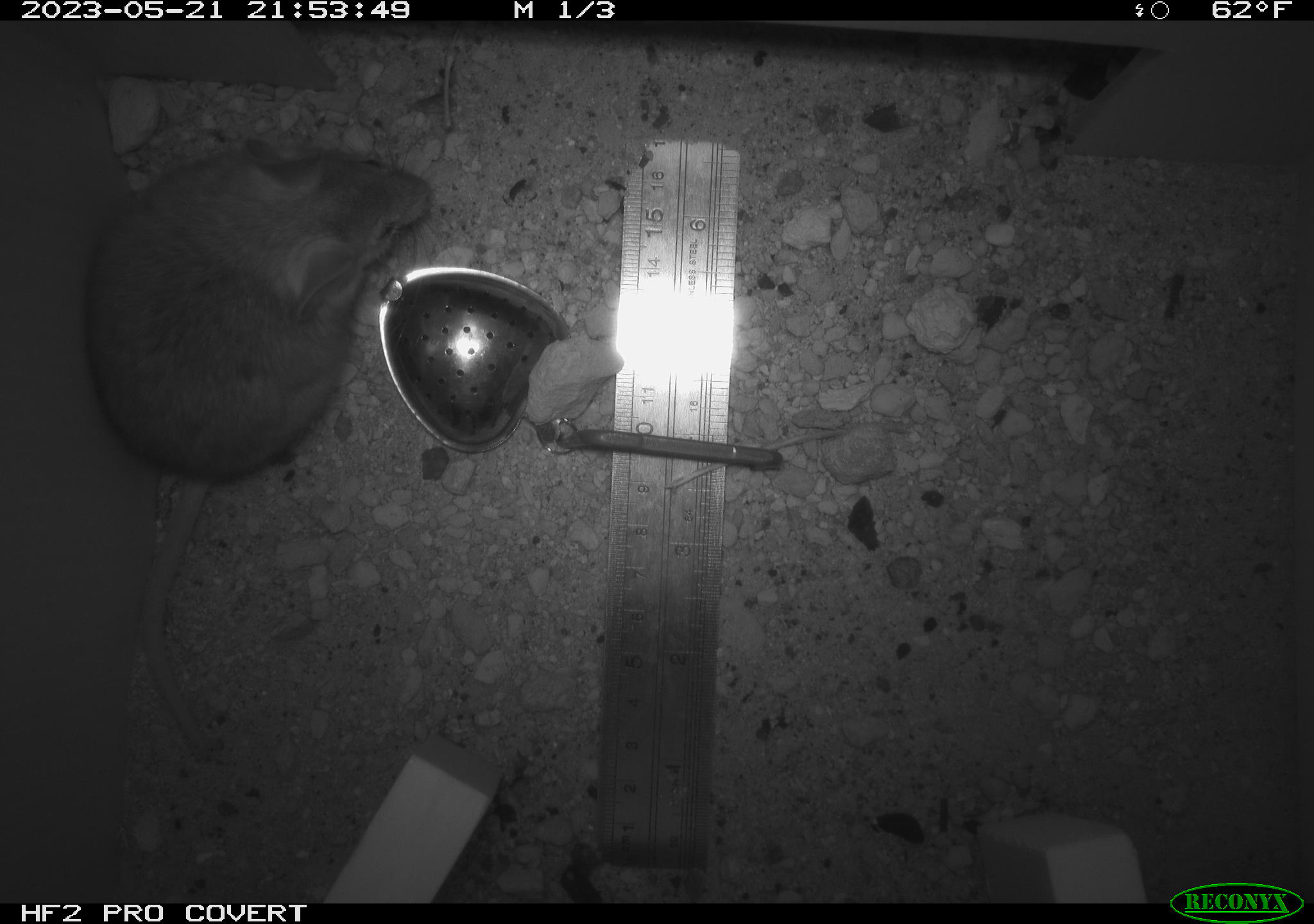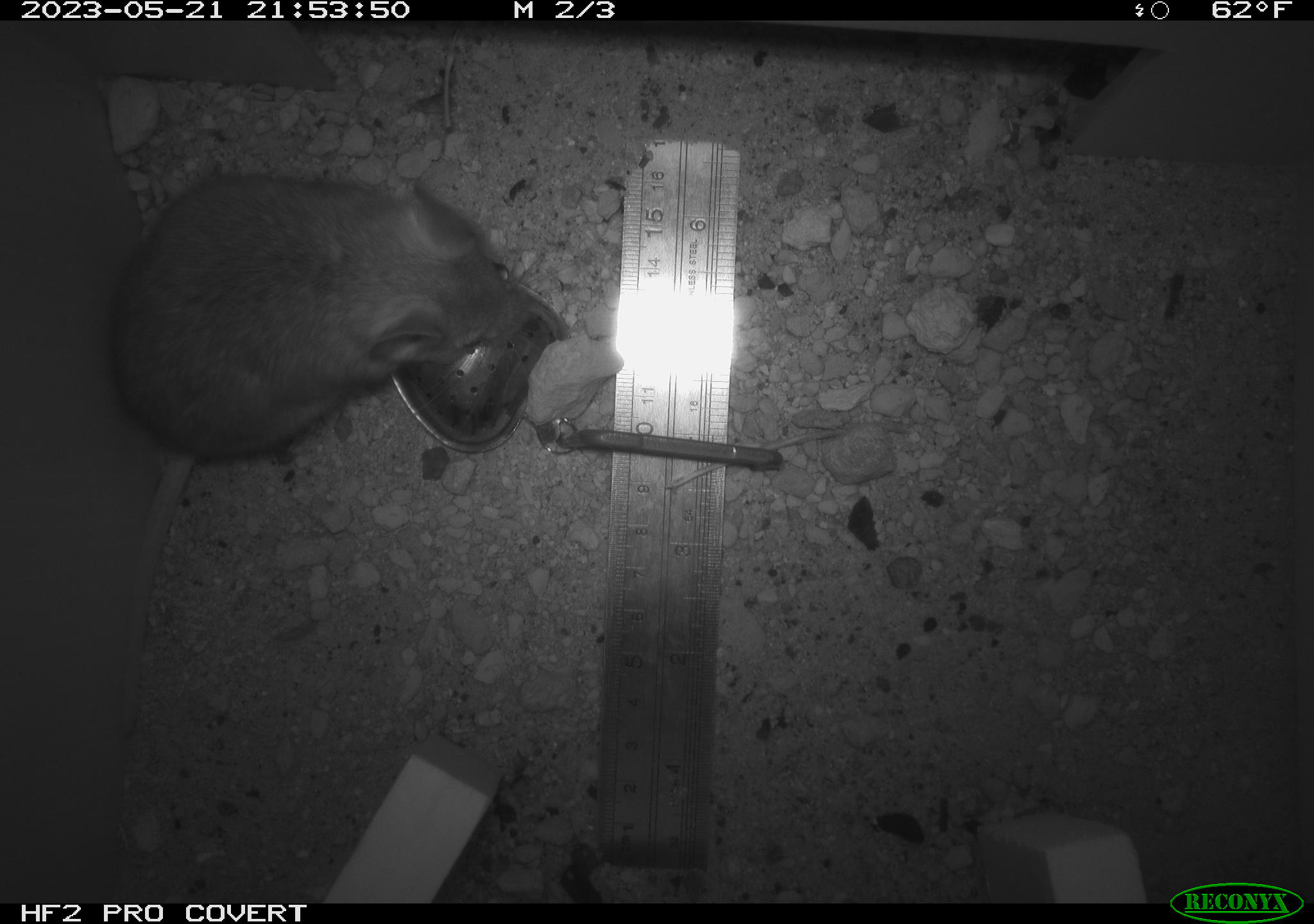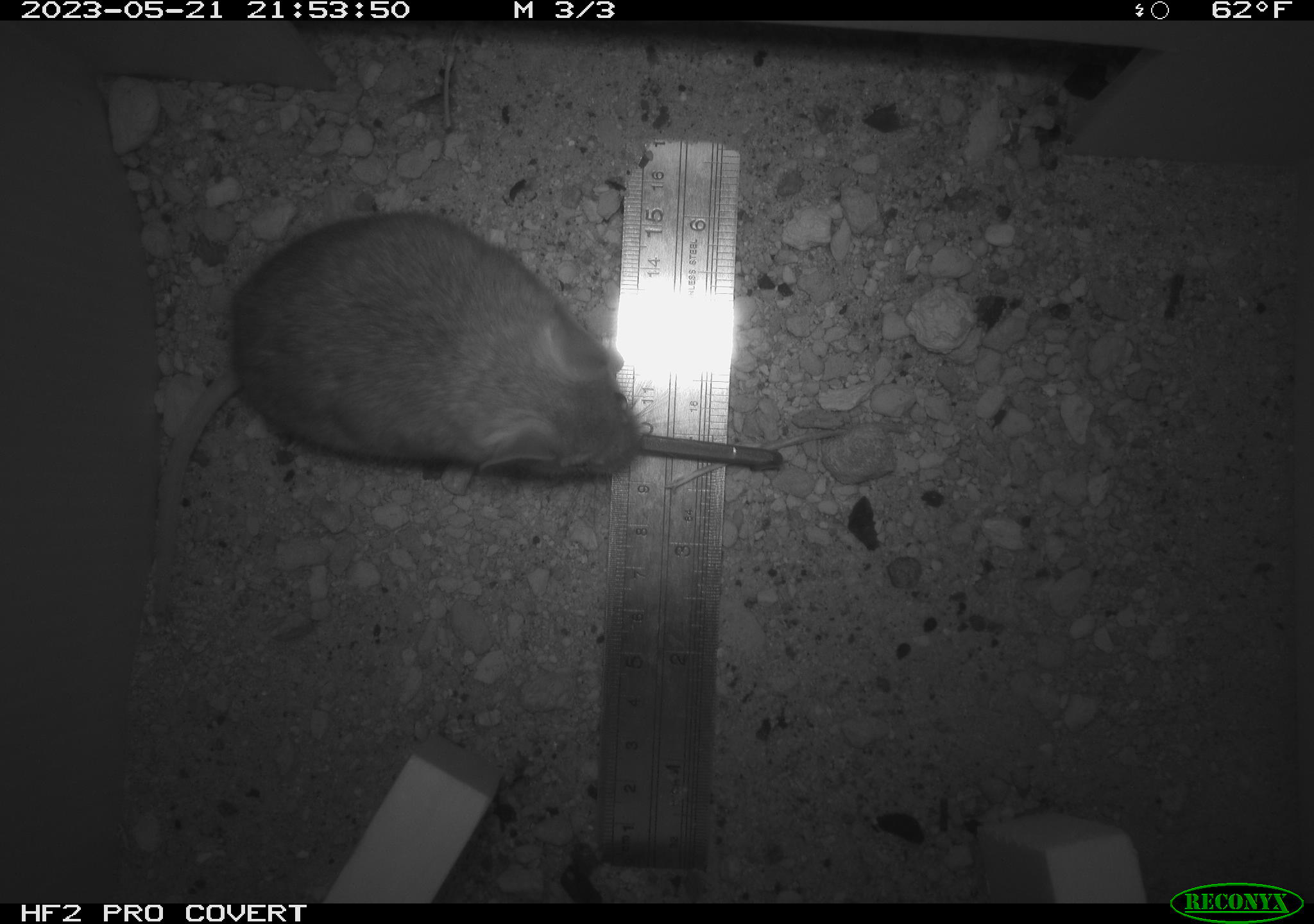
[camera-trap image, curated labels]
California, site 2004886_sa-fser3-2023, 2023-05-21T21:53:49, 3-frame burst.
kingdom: Animalia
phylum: Chordata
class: Mammalia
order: Rodentia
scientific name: Rodentia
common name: mouse species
Mouse species (Rodentia).